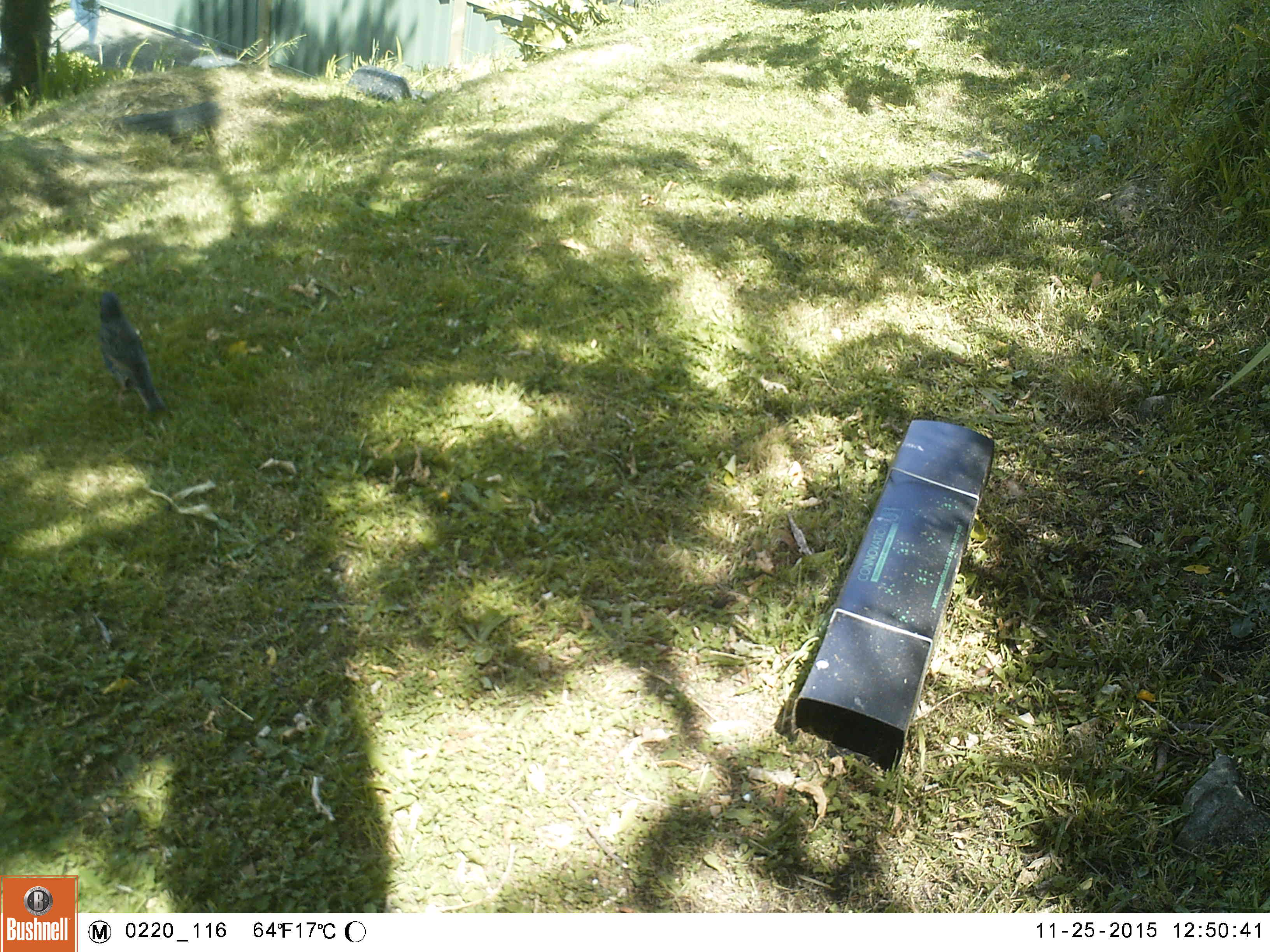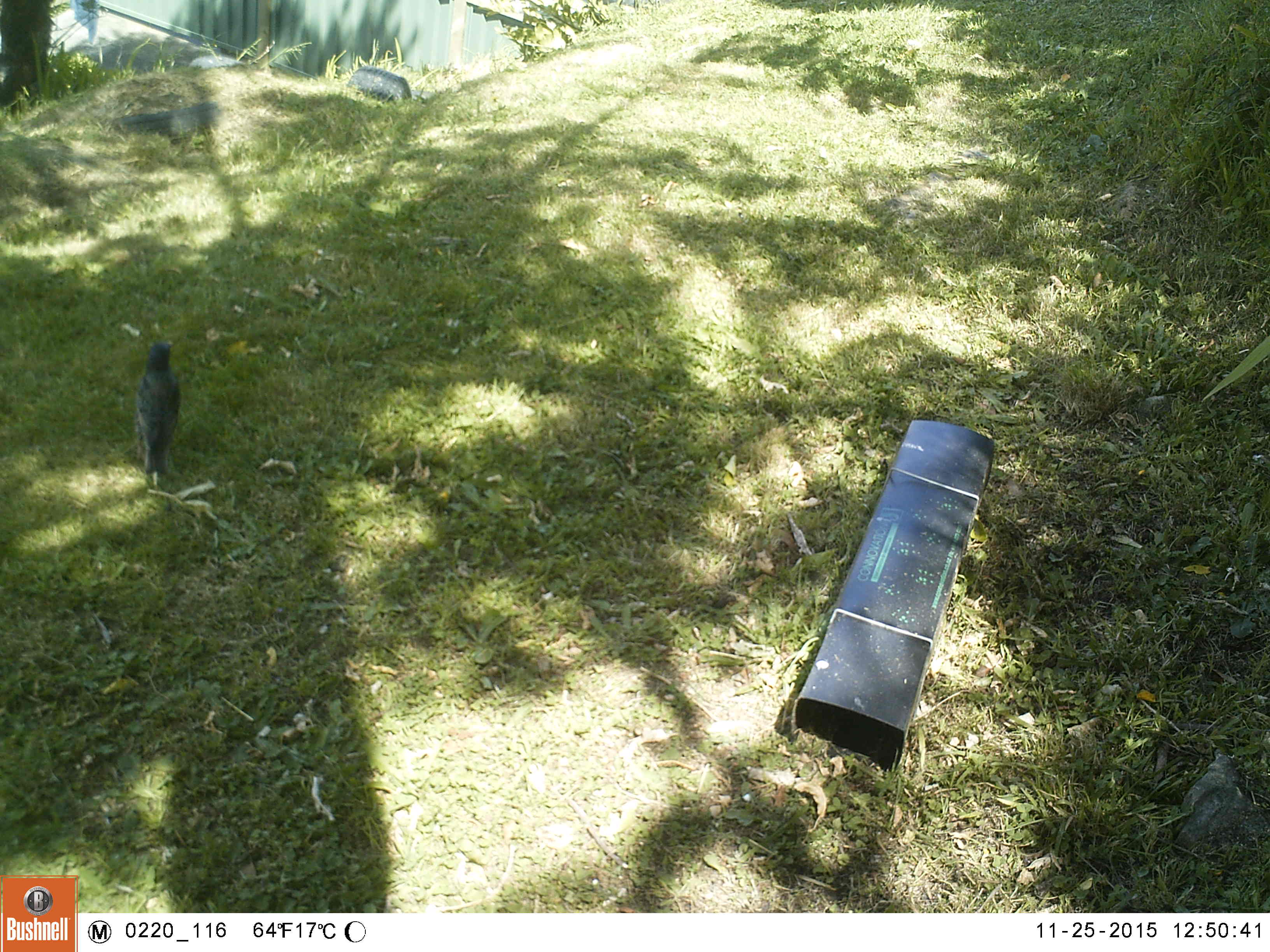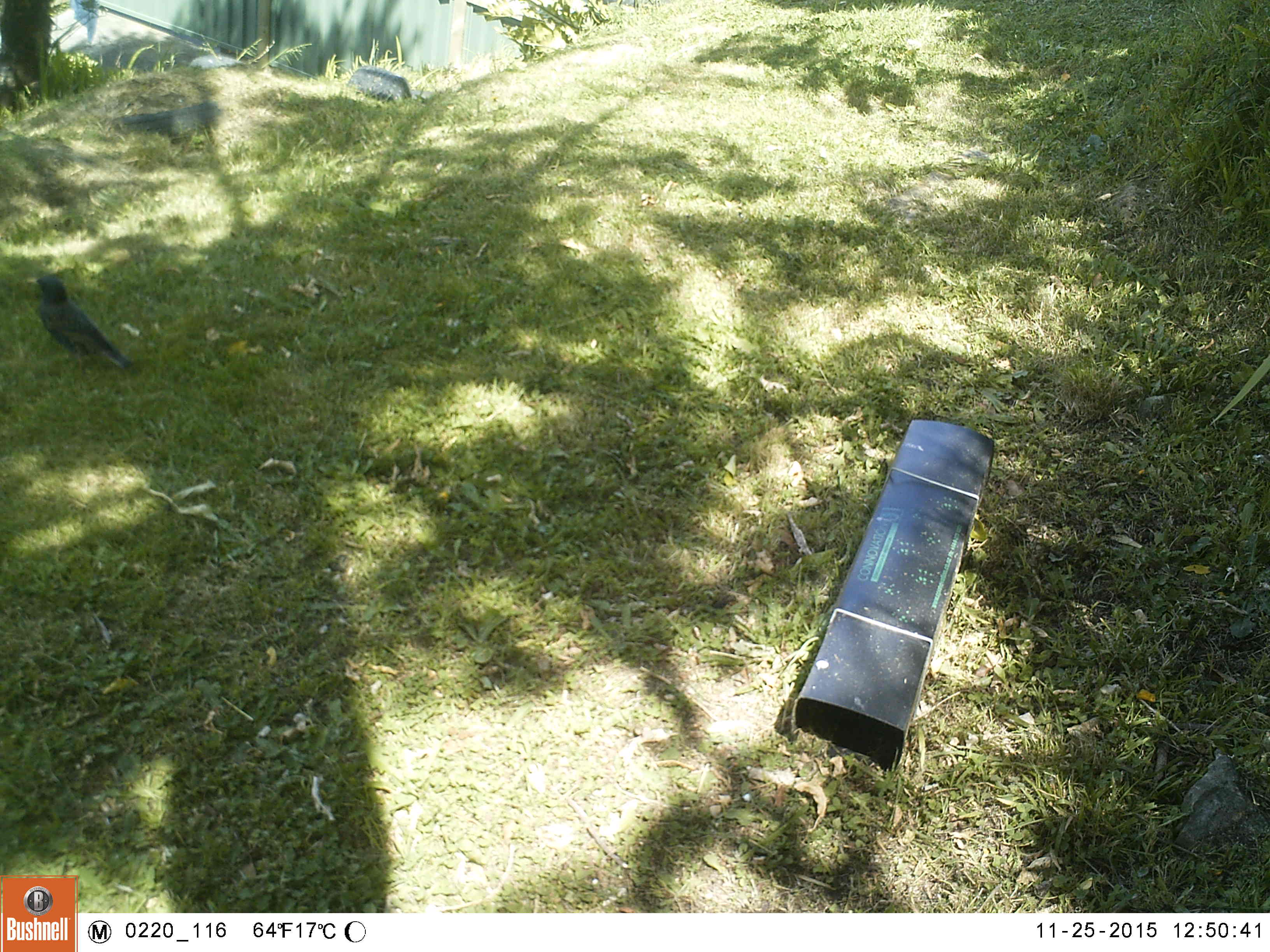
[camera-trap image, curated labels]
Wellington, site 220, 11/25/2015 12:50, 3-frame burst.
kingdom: Animalia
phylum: Chordata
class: Aves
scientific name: Aves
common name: bird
Bird (Aves).